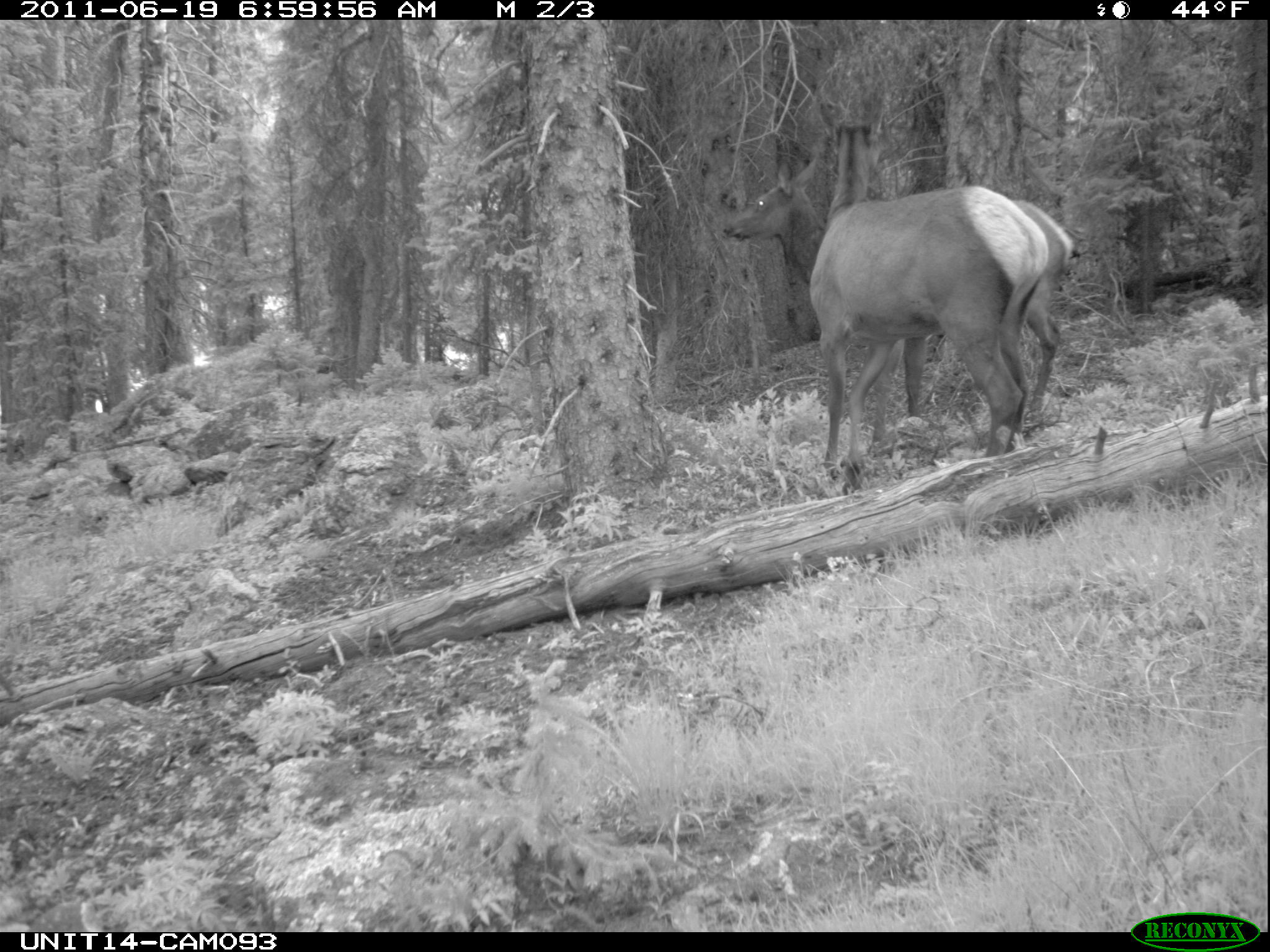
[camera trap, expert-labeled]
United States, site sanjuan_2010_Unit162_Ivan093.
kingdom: Animalia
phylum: Chordata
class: Mammalia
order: Artiodactyla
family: Cervidae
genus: Cervus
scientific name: Cervus elaphus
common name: red deer